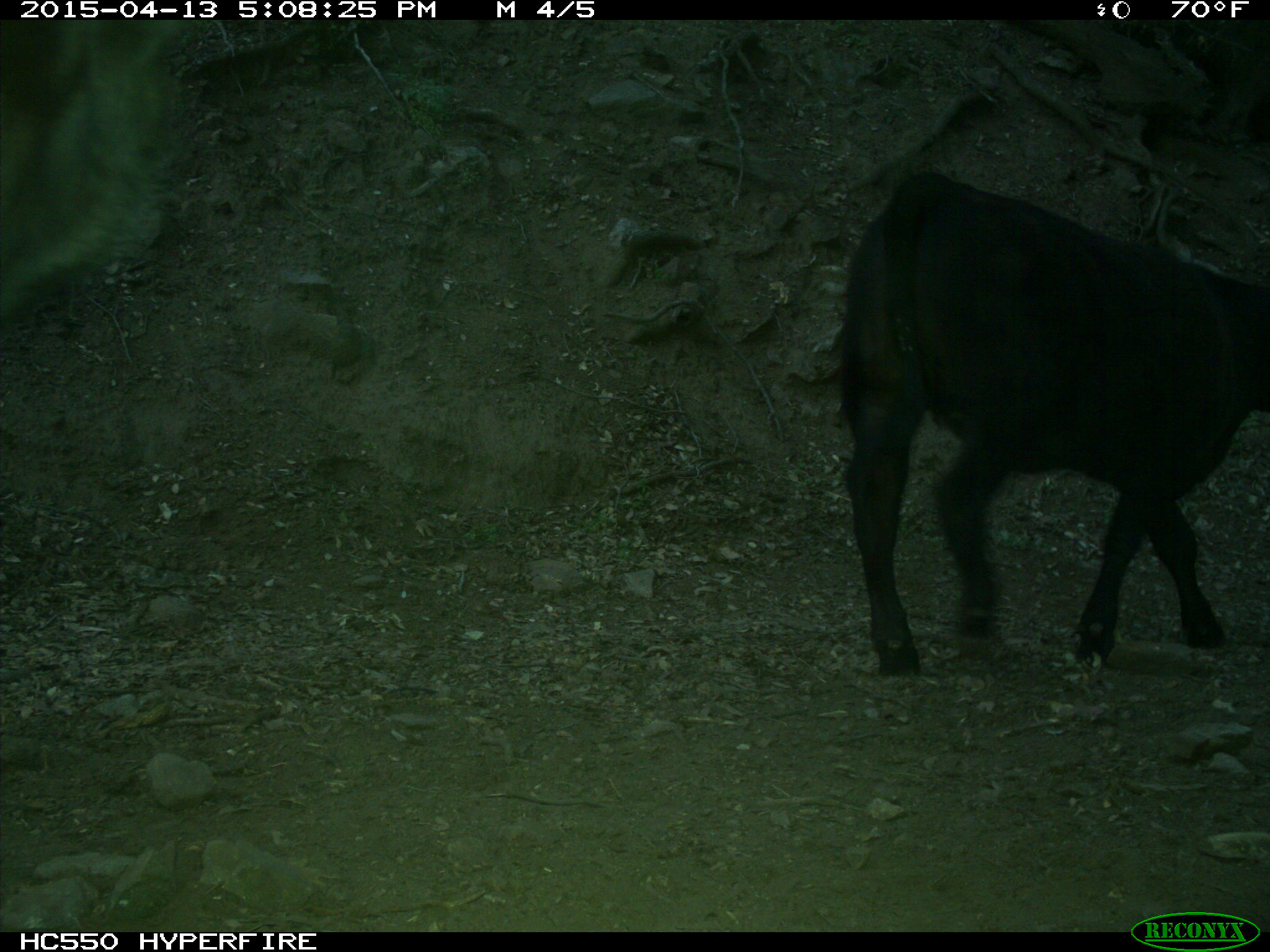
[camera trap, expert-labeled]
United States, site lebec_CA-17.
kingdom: Animalia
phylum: Chordata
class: Mammalia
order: Artiodactyla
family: Bovidae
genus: Bos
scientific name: Bos taurus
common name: domestic cow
Bos taurus (domestic cow).